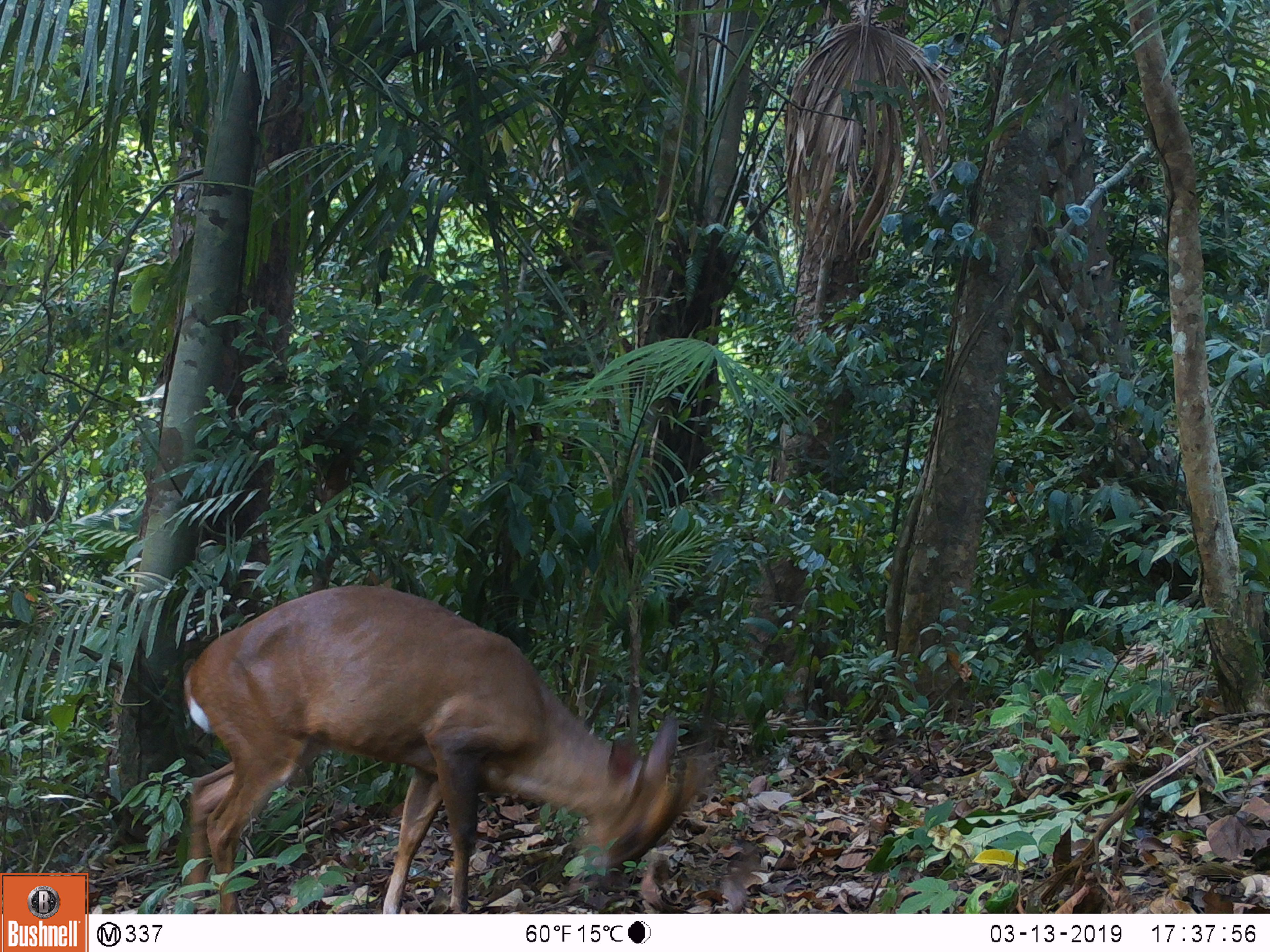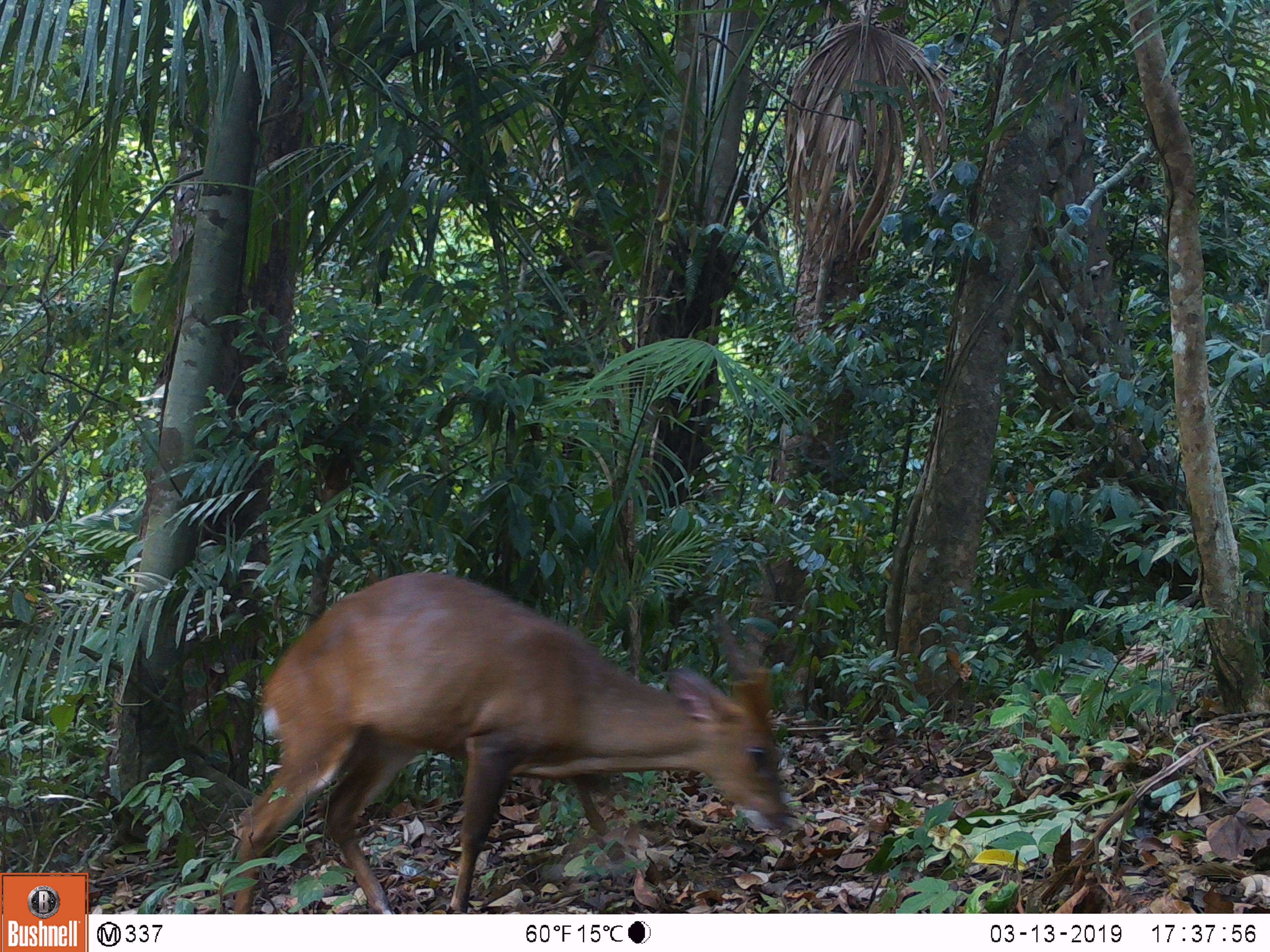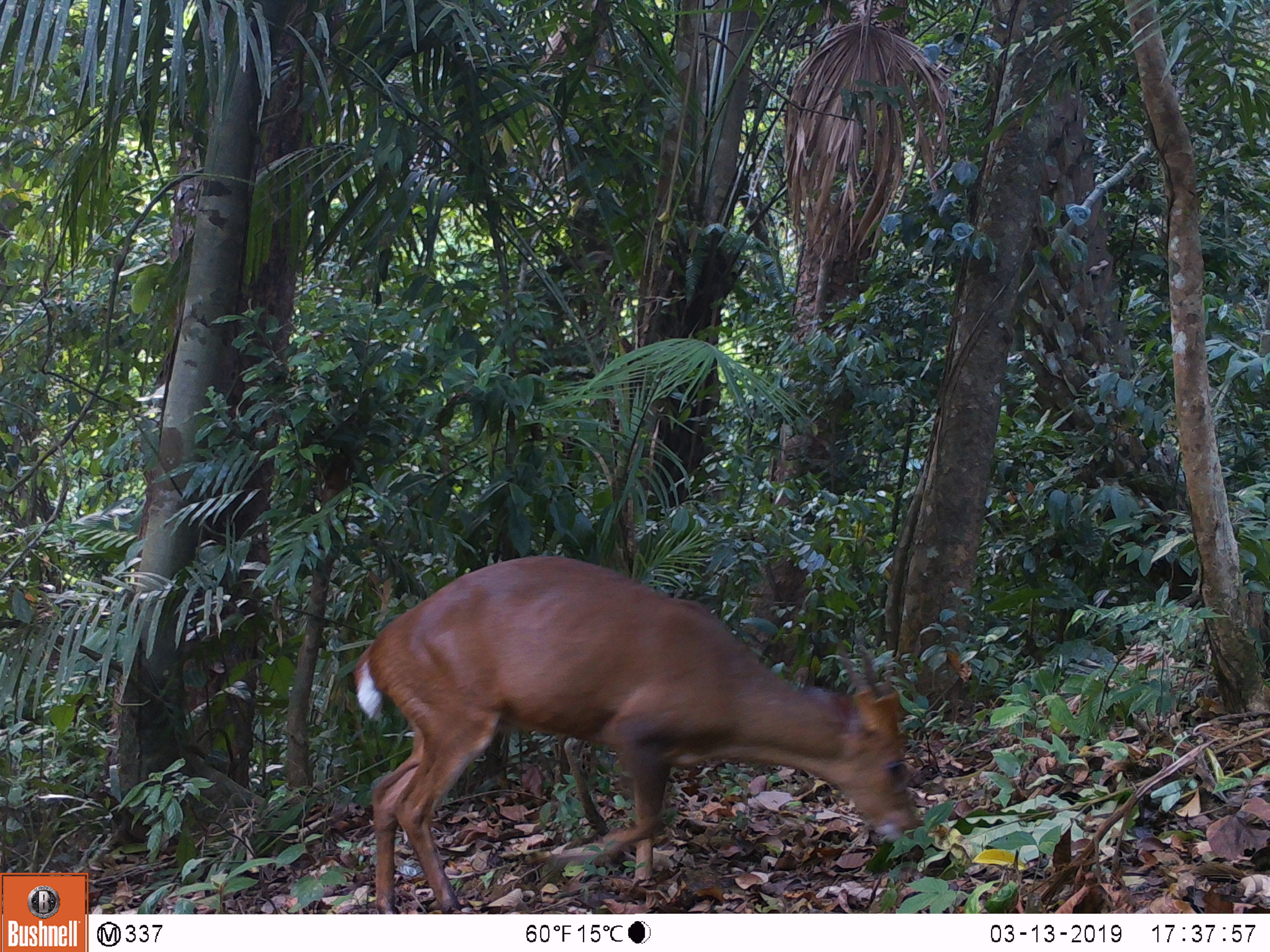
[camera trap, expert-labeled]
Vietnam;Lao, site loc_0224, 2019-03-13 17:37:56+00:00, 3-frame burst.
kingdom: Animalia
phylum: Chordata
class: Mammalia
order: Artiodactyla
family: Cervidae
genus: Muntiacus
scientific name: Muntiacus vuquangensis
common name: large-antlered muntjac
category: large antlered muntjac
Large antlered muntjac (large-antlered muntjac) (Muntiacus vuquangensis). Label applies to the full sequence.